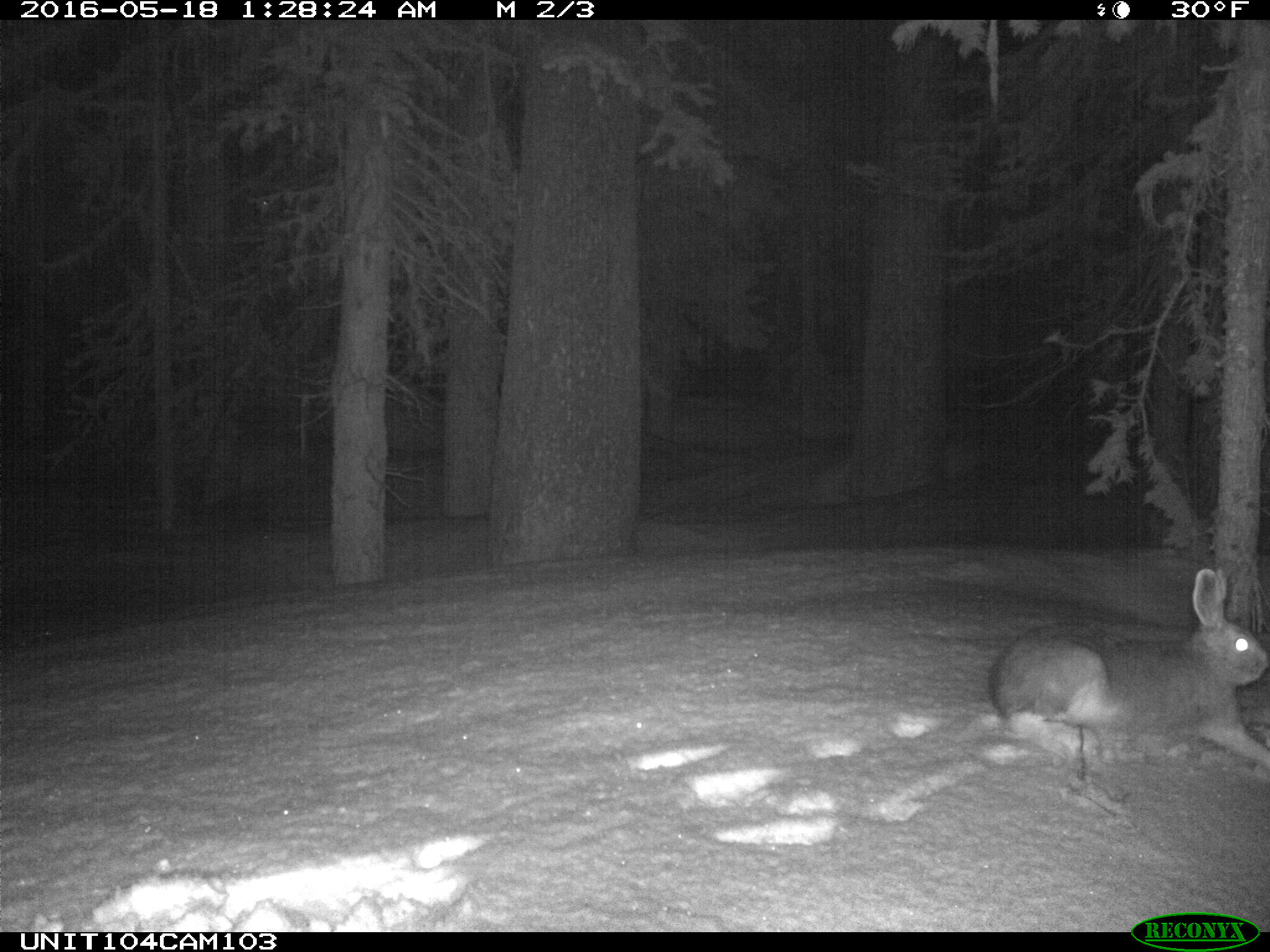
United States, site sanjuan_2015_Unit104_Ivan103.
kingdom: Animalia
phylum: Chordata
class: Mammalia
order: Lagomorpha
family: Leporidae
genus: Lepus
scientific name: Lepus americanus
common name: snowshoe hare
Lepus americanus (snowshoe hare).